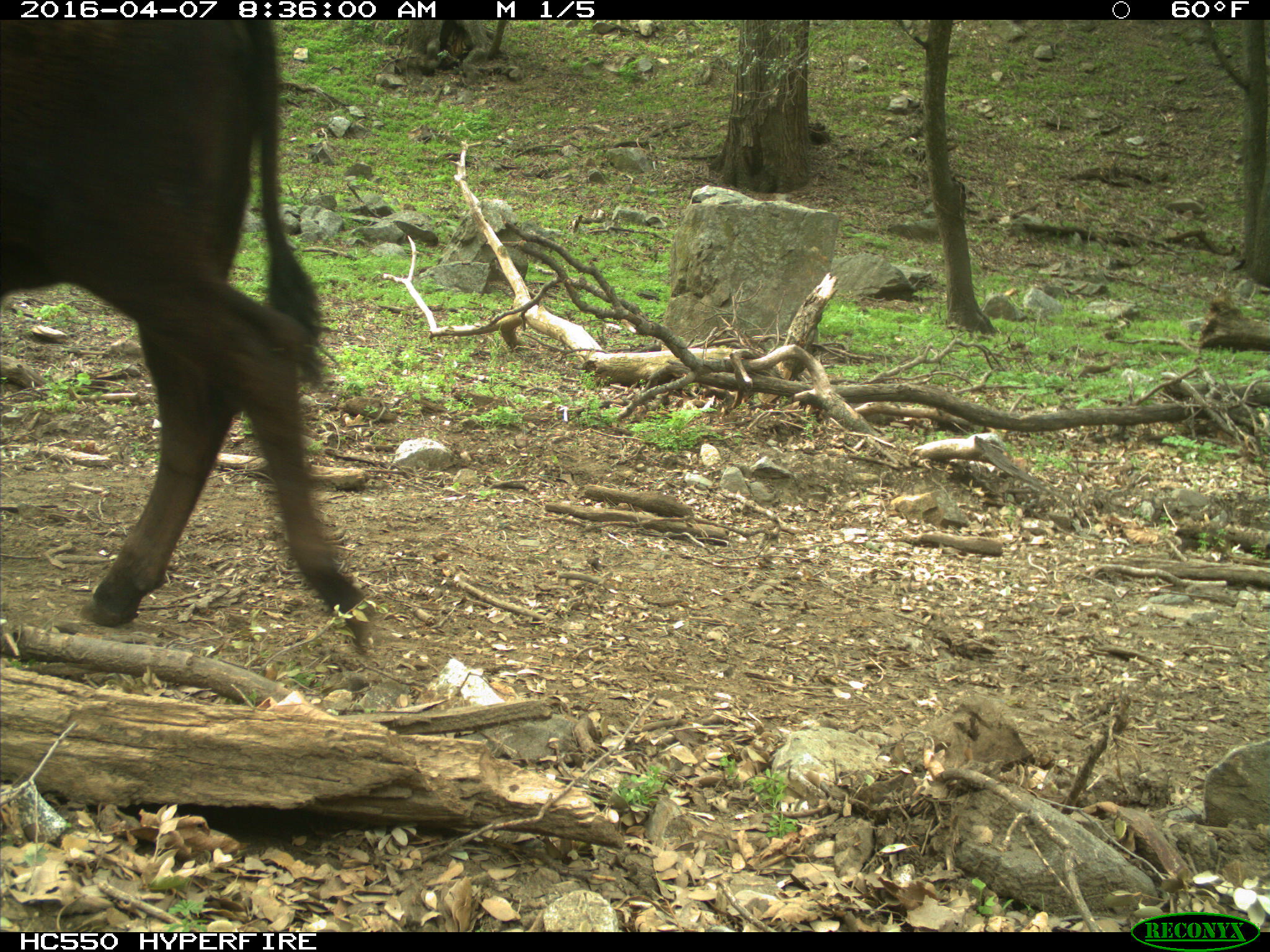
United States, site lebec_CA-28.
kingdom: Animalia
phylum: Chordata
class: Mammalia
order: Artiodactyla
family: Bovidae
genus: Bos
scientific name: Bos taurus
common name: domestic cow